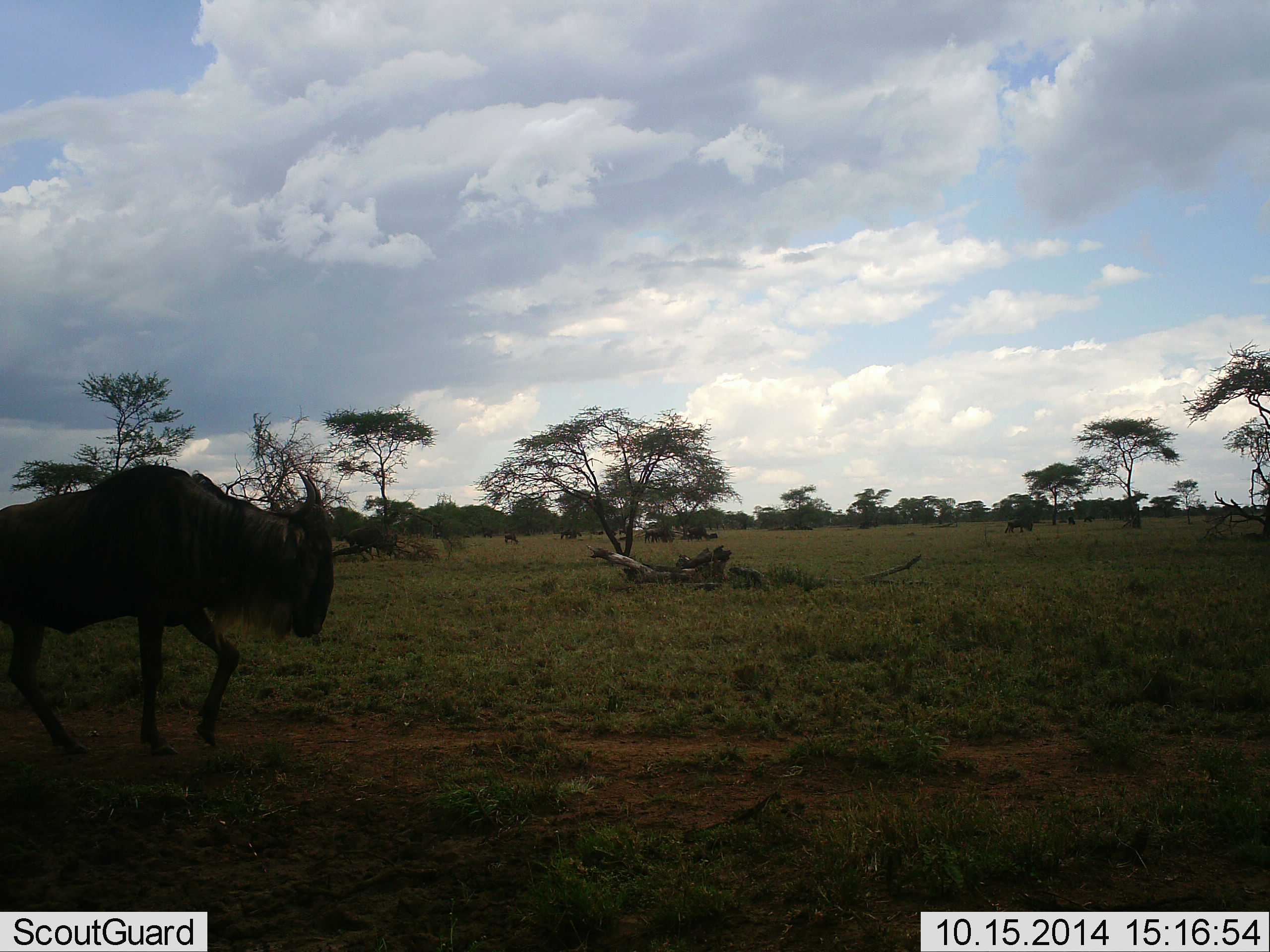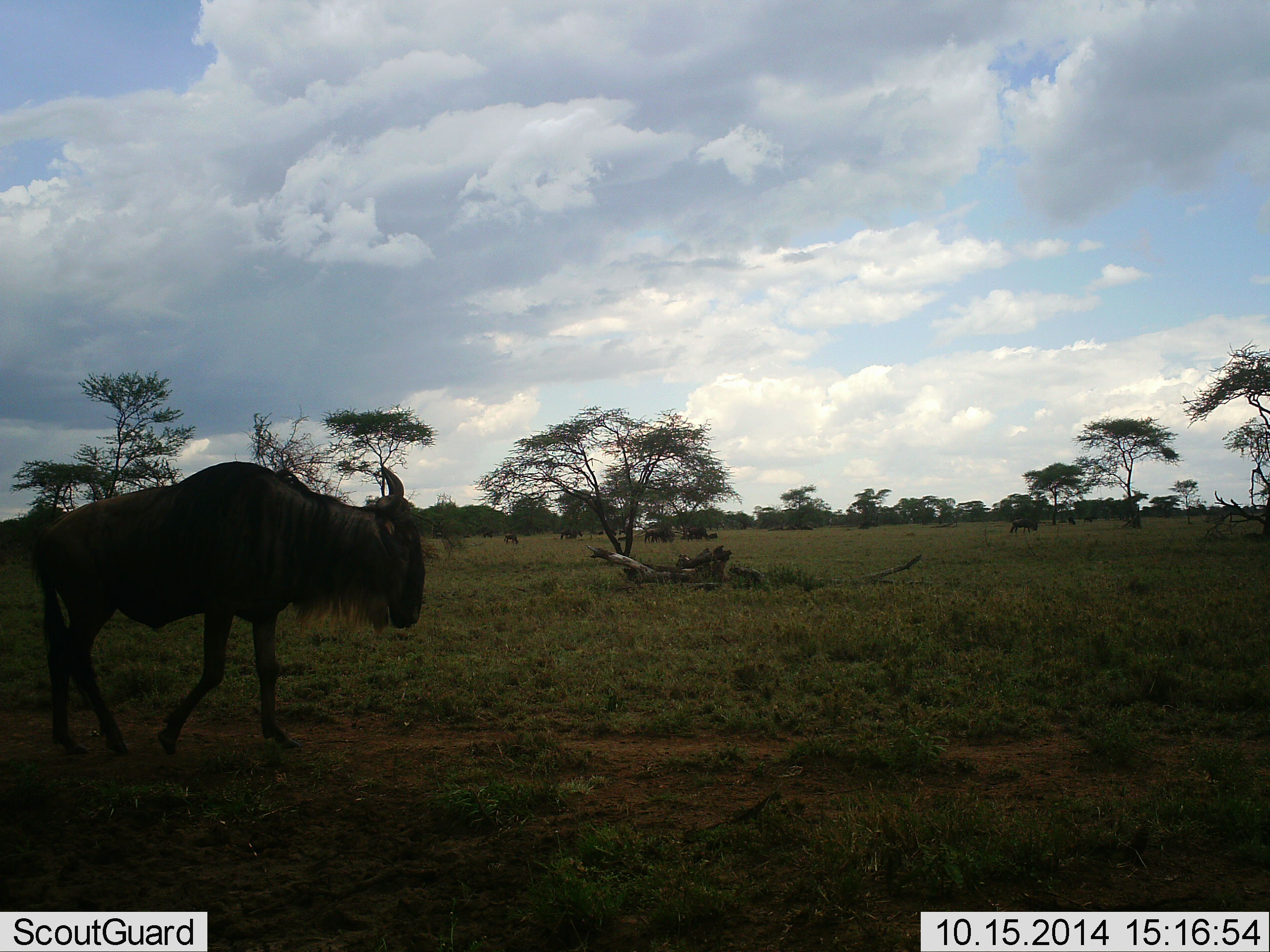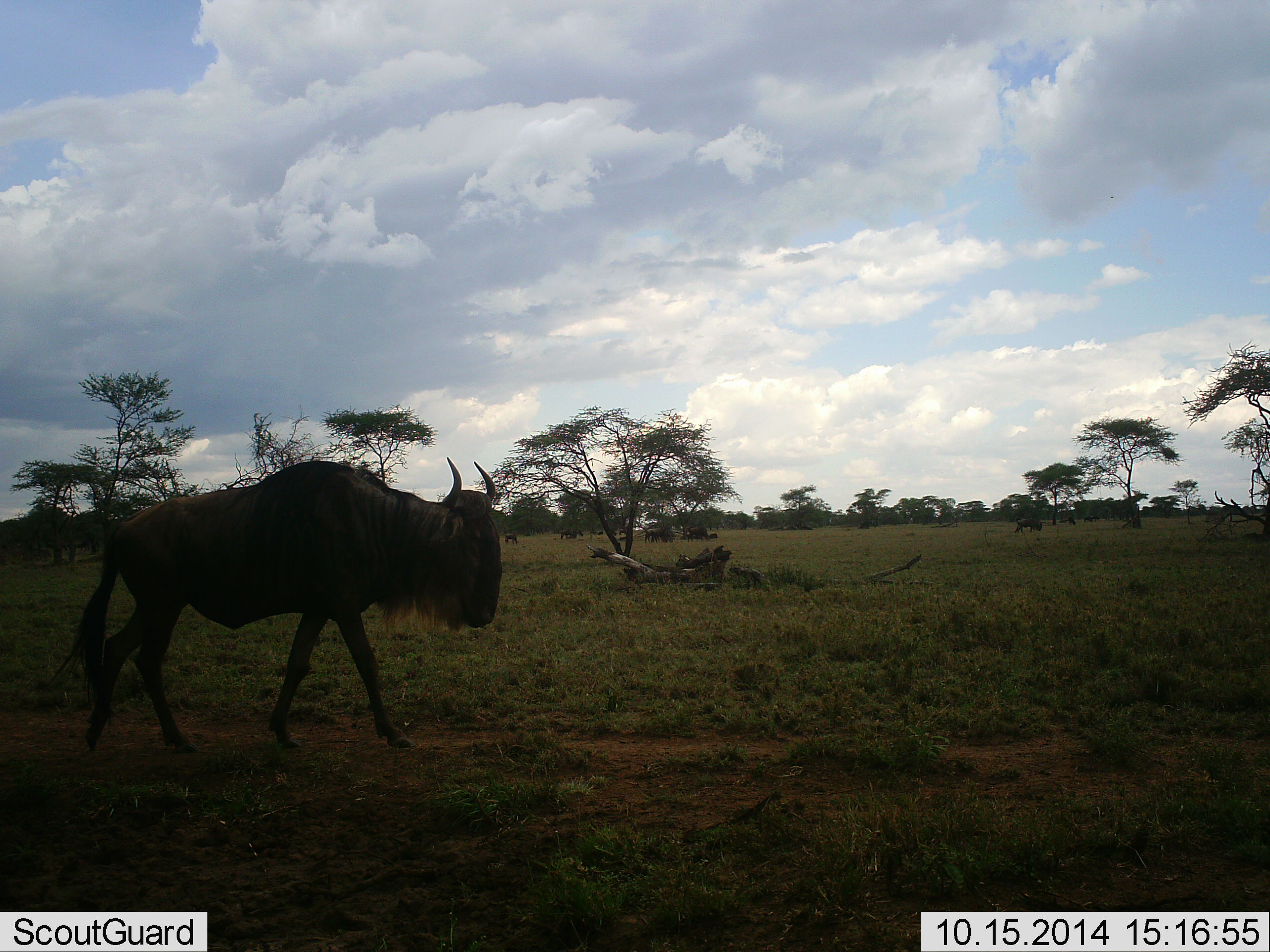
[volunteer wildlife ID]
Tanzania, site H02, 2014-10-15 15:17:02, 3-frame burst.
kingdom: Animalia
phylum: Chordata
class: Mammalia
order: Artiodactyla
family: Bovidae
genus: Connochaetes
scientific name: Connochaetes taurinus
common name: blue wildebeest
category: wildebeest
Wildebeest (blue wildebeest) (Connochaetes taurinus), count 2. Behavior (volunteer vote fractions): standing 30%, resting 10%, moving 100%, interacting 0%. Young present (vote fraction): 0%. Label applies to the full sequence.